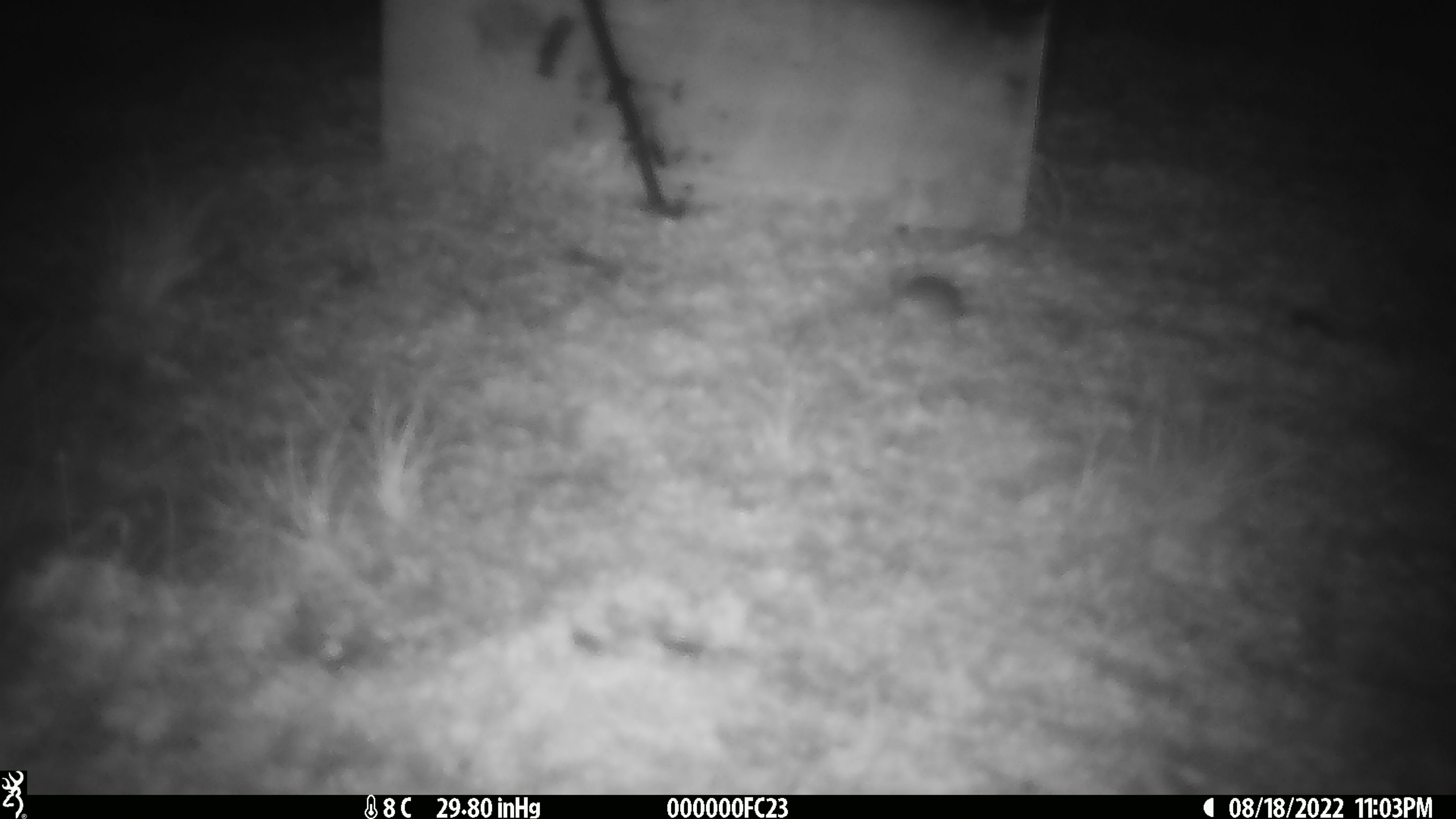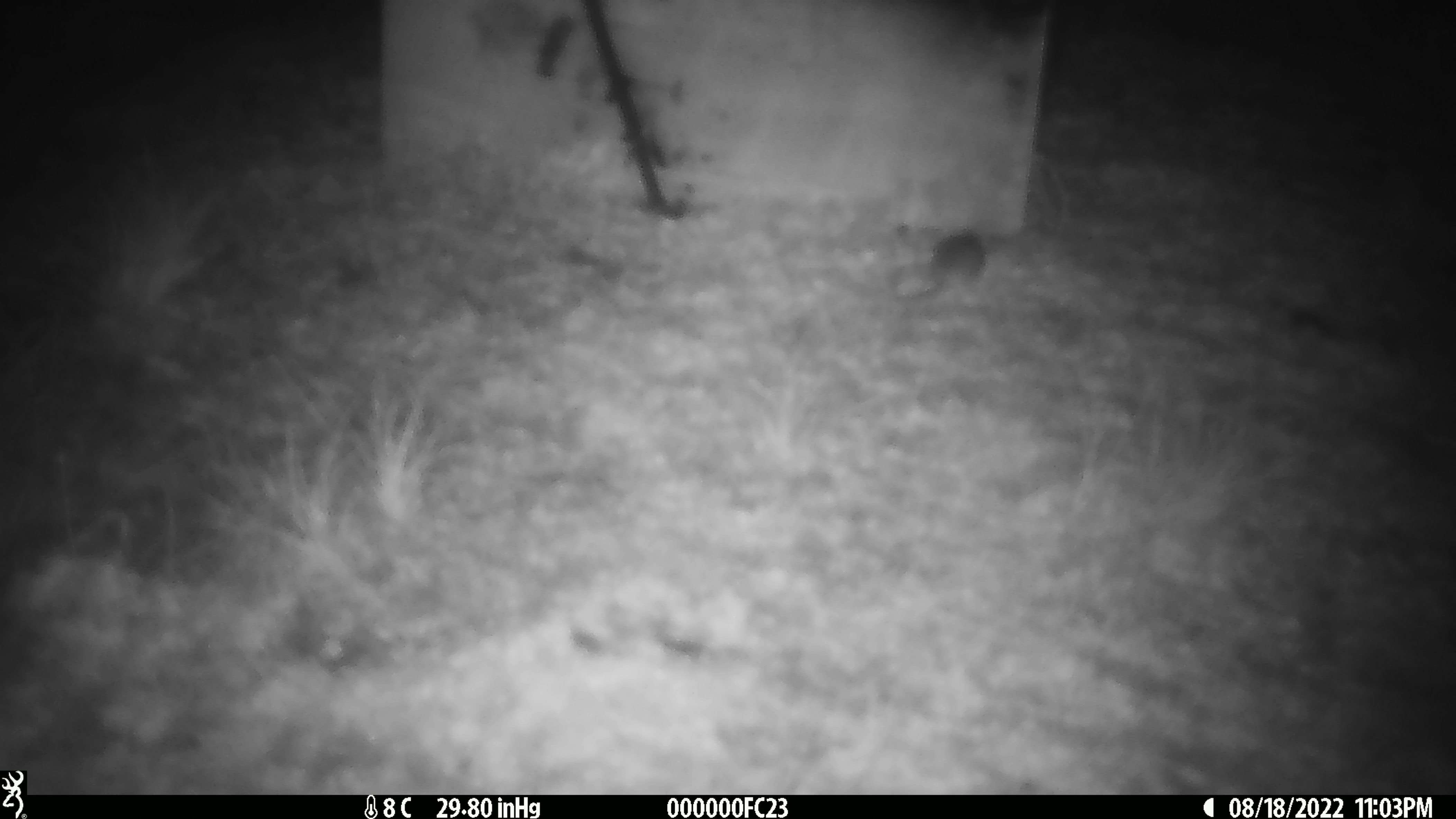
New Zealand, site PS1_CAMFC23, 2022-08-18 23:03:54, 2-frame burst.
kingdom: Animalia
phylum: Chordata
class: Mammalia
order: Rodentia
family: Muridae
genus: Mus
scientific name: Mus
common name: mouse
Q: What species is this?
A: Mouse (Mus).